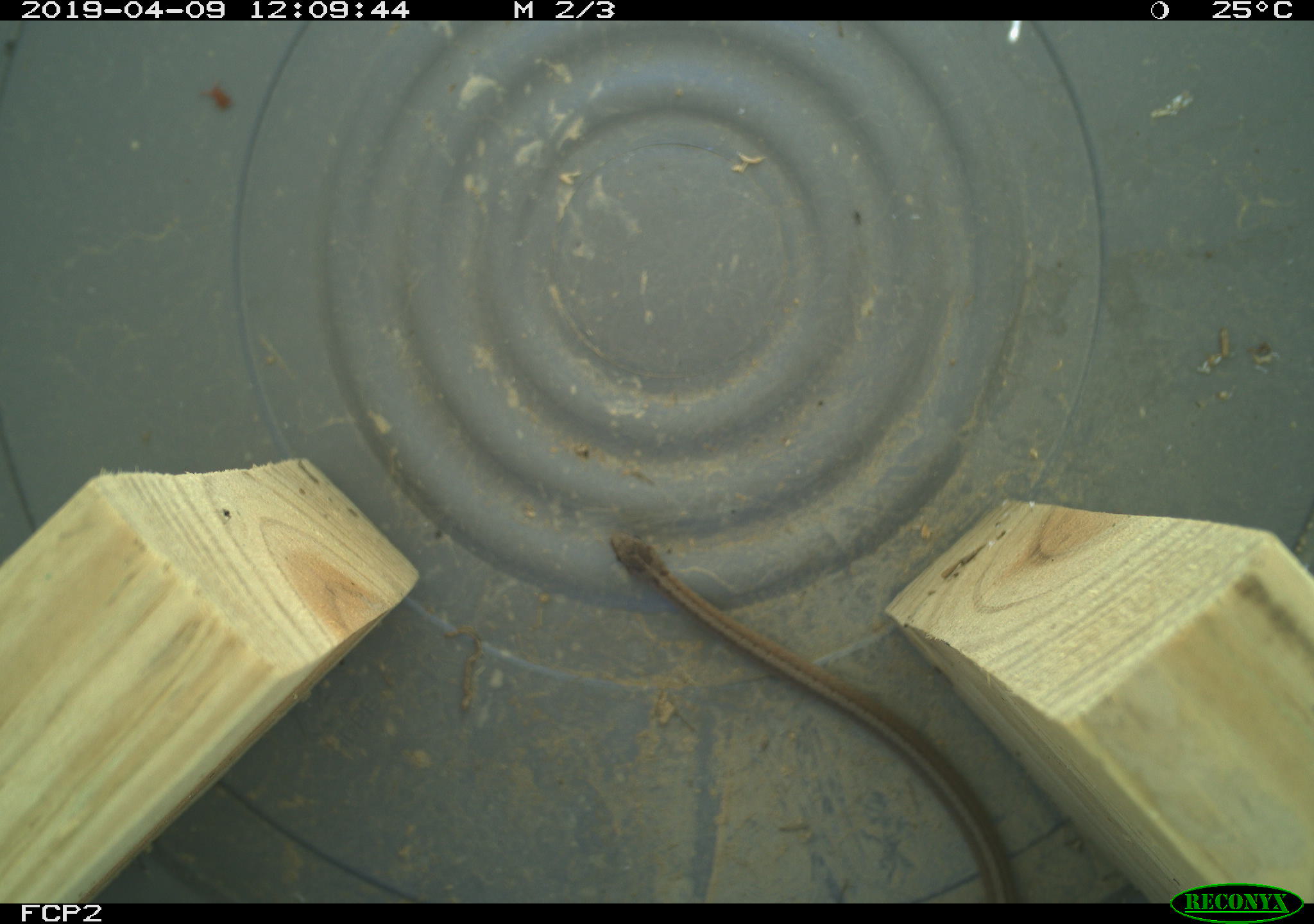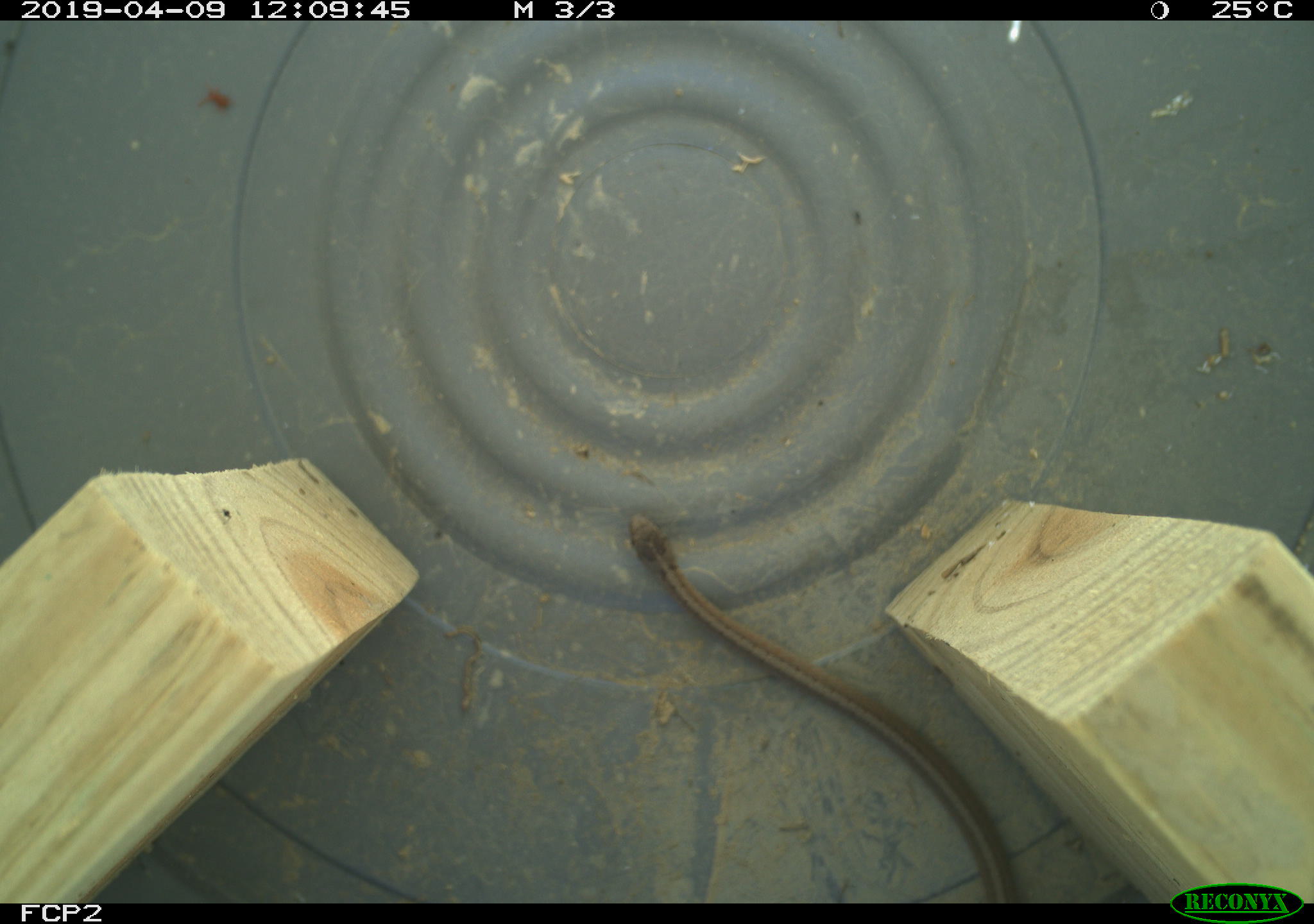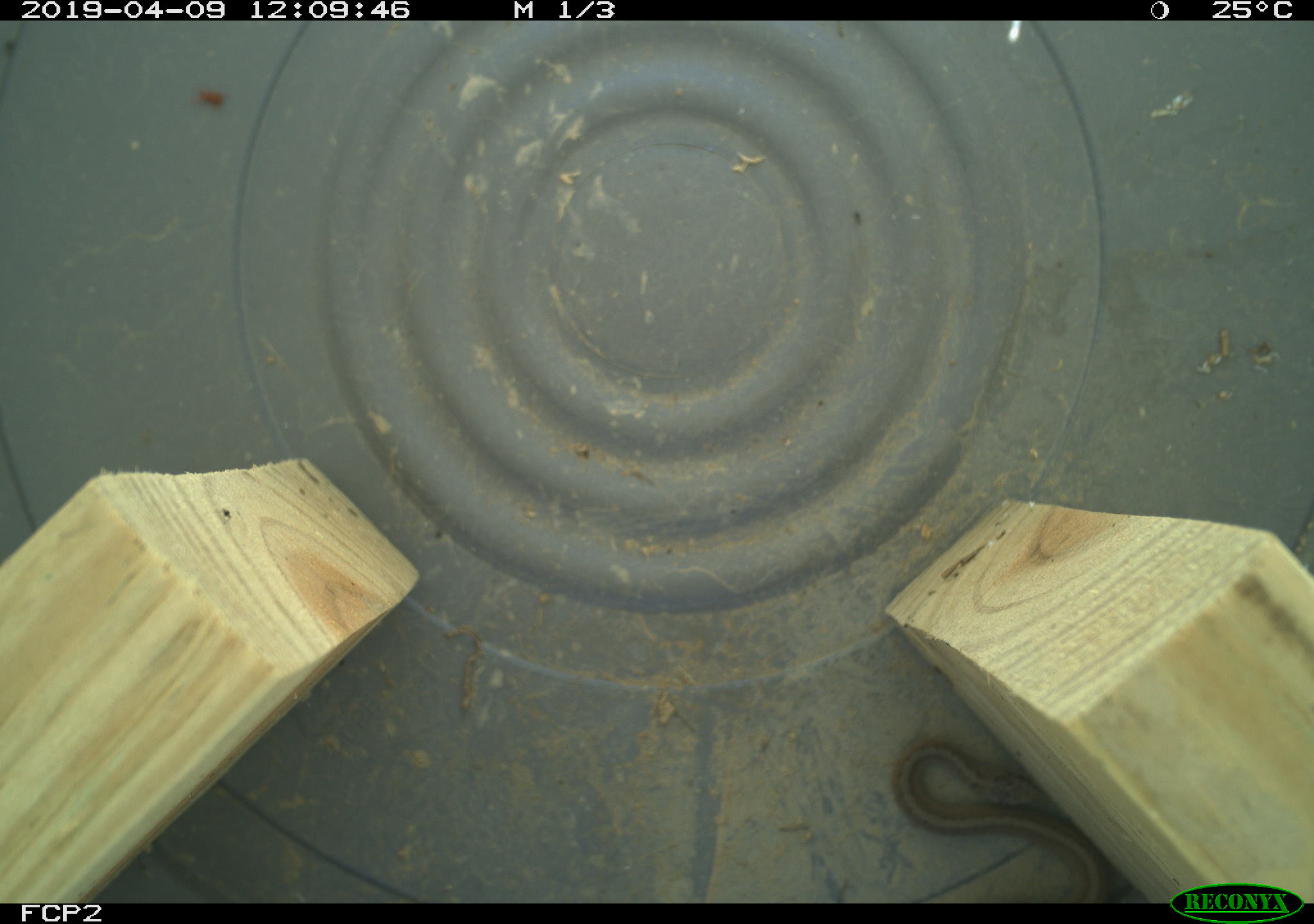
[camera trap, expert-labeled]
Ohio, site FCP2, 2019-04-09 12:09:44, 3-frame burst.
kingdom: Animalia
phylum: Chordata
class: Reptilia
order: Squamata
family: Colubridae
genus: Storeria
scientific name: Storeria dekayi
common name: dekay's brownsnake